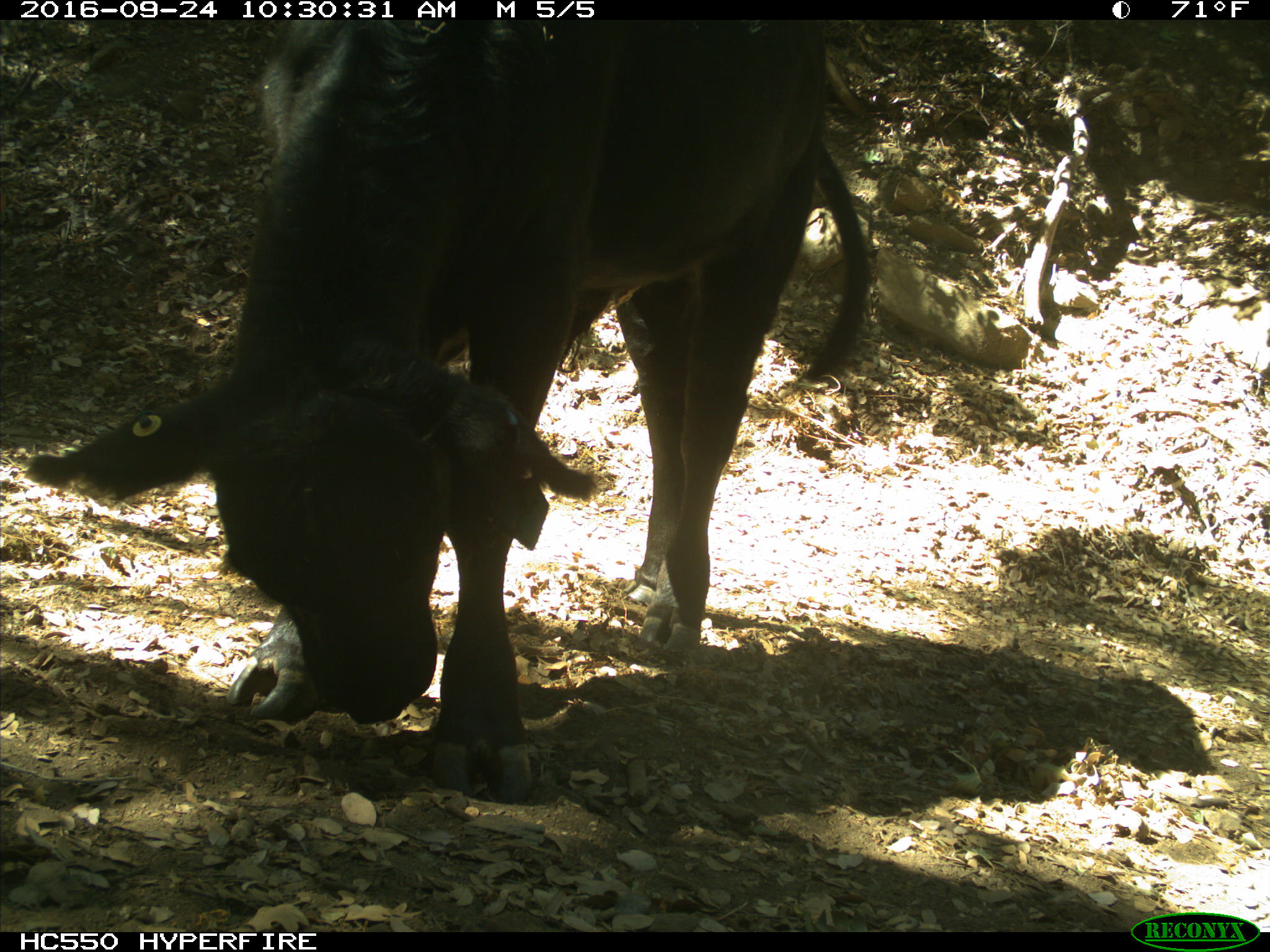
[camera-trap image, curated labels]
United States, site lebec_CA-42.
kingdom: Animalia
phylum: Chordata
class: Mammalia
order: Artiodactyla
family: Bovidae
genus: Bos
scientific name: Bos taurus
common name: domestic cow